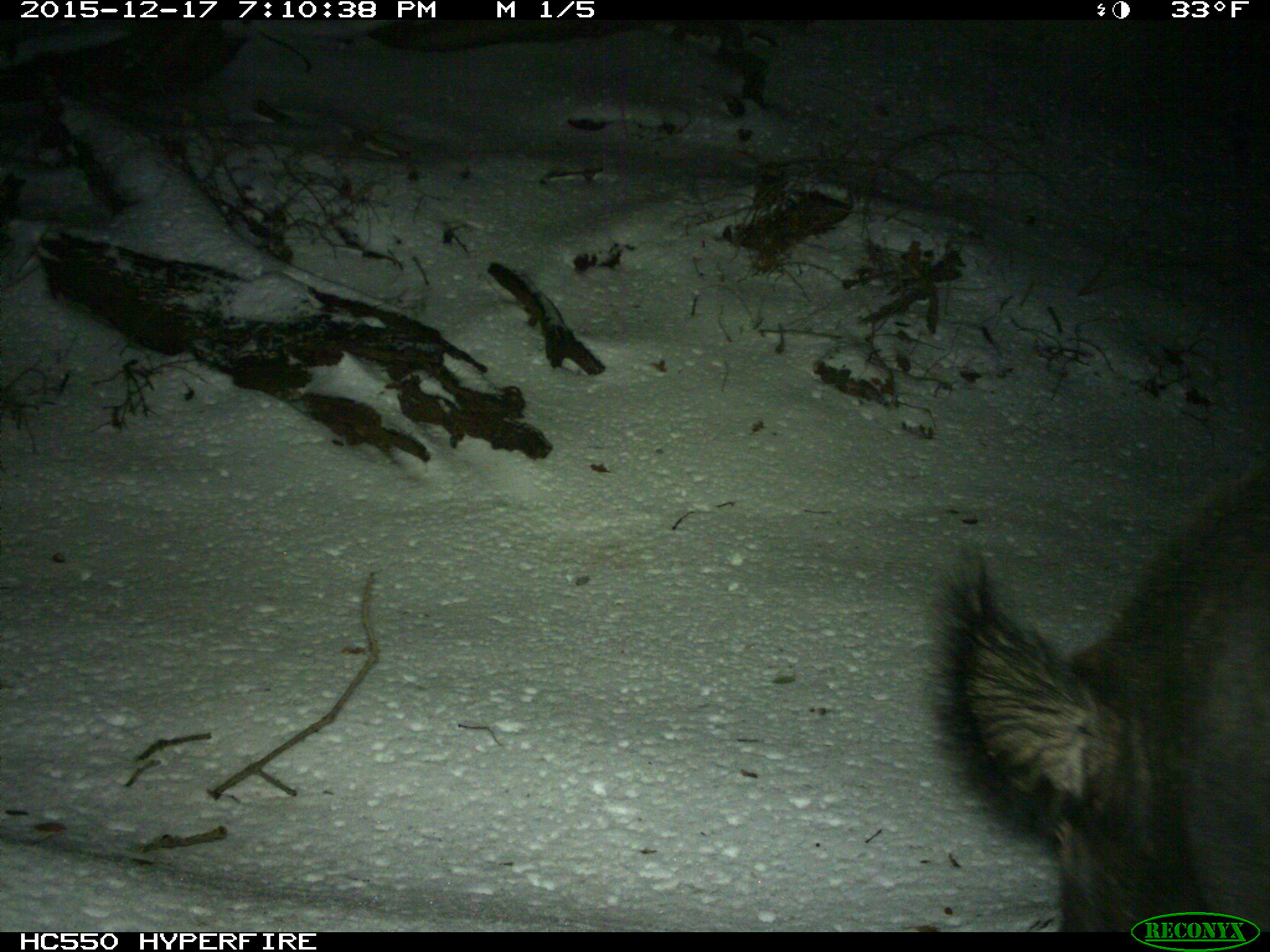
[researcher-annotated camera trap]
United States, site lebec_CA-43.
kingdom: Animalia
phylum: Chordata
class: Mammalia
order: Artiodactyla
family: Suidae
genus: Sus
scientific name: Sus scrofa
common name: wild boar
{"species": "Sus scrofa (wild boar)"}